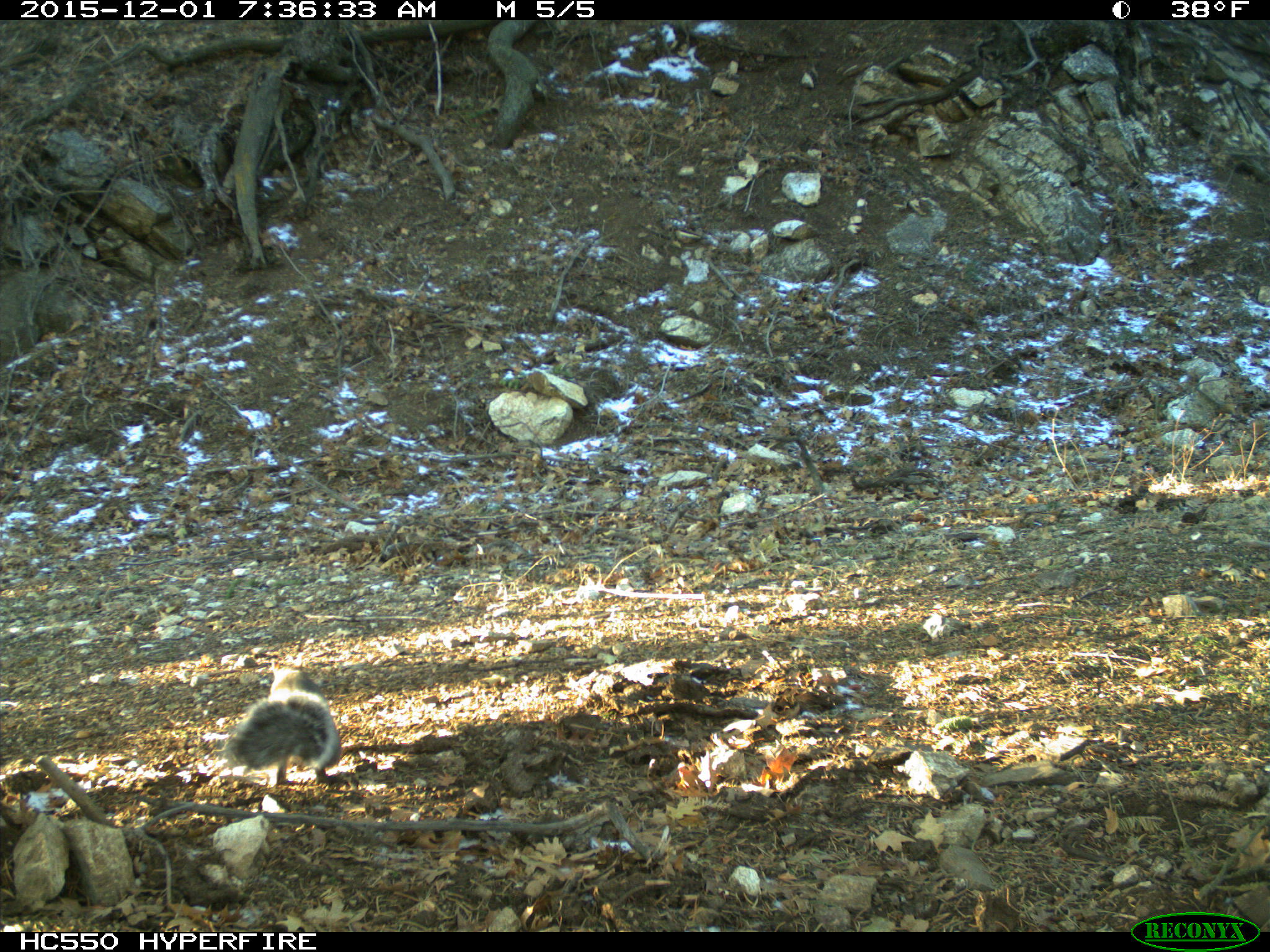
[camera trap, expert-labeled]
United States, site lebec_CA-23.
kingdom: Animalia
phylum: Chordata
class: Mammalia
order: Rodentia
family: Sciuridae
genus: Sciurus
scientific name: Sciurus carolinensis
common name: eastern gray squirrel